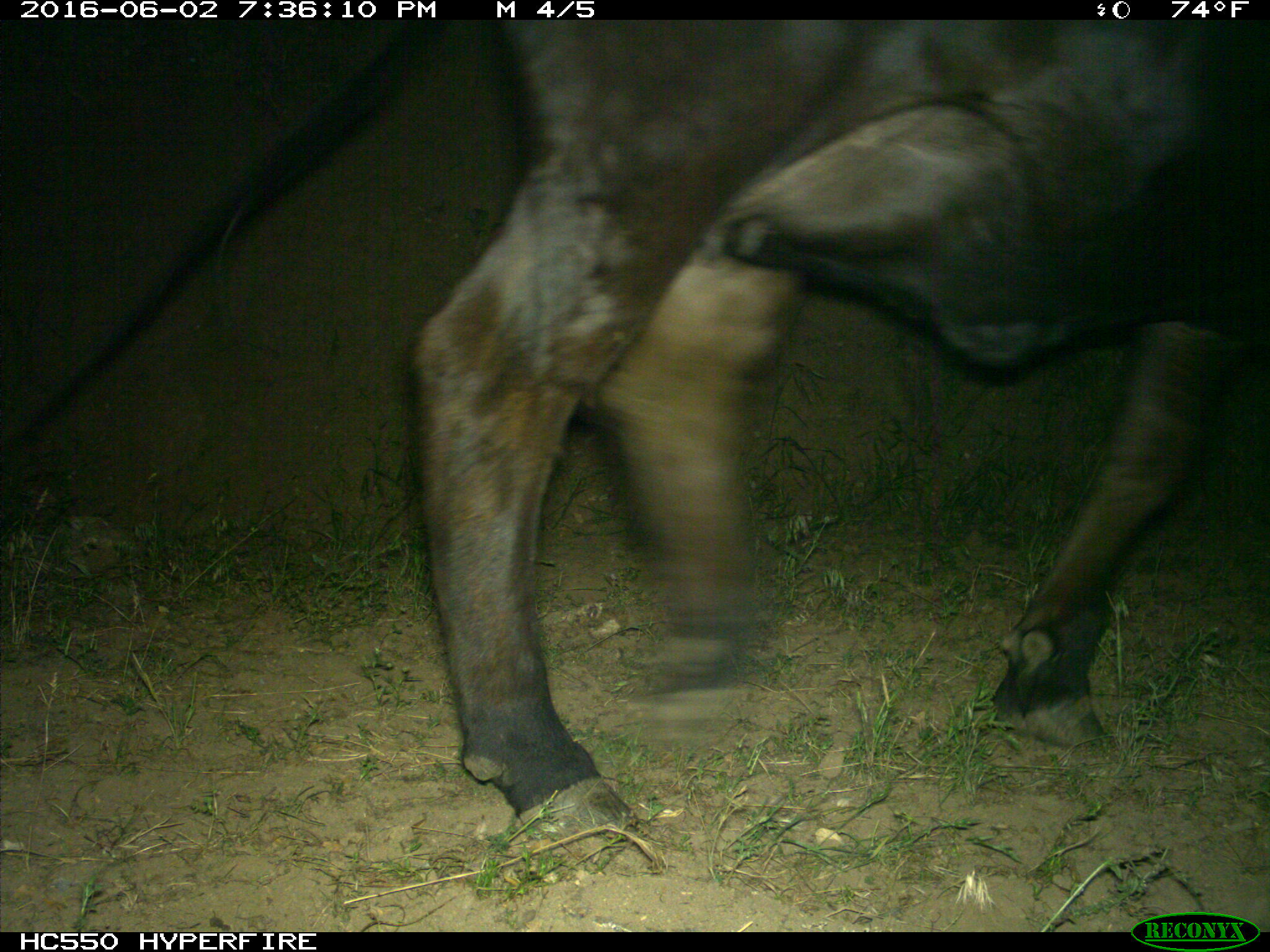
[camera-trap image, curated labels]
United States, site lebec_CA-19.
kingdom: Animalia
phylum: Chordata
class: Mammalia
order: Artiodactyla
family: Bovidae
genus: Bos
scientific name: Bos taurus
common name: domestic cow